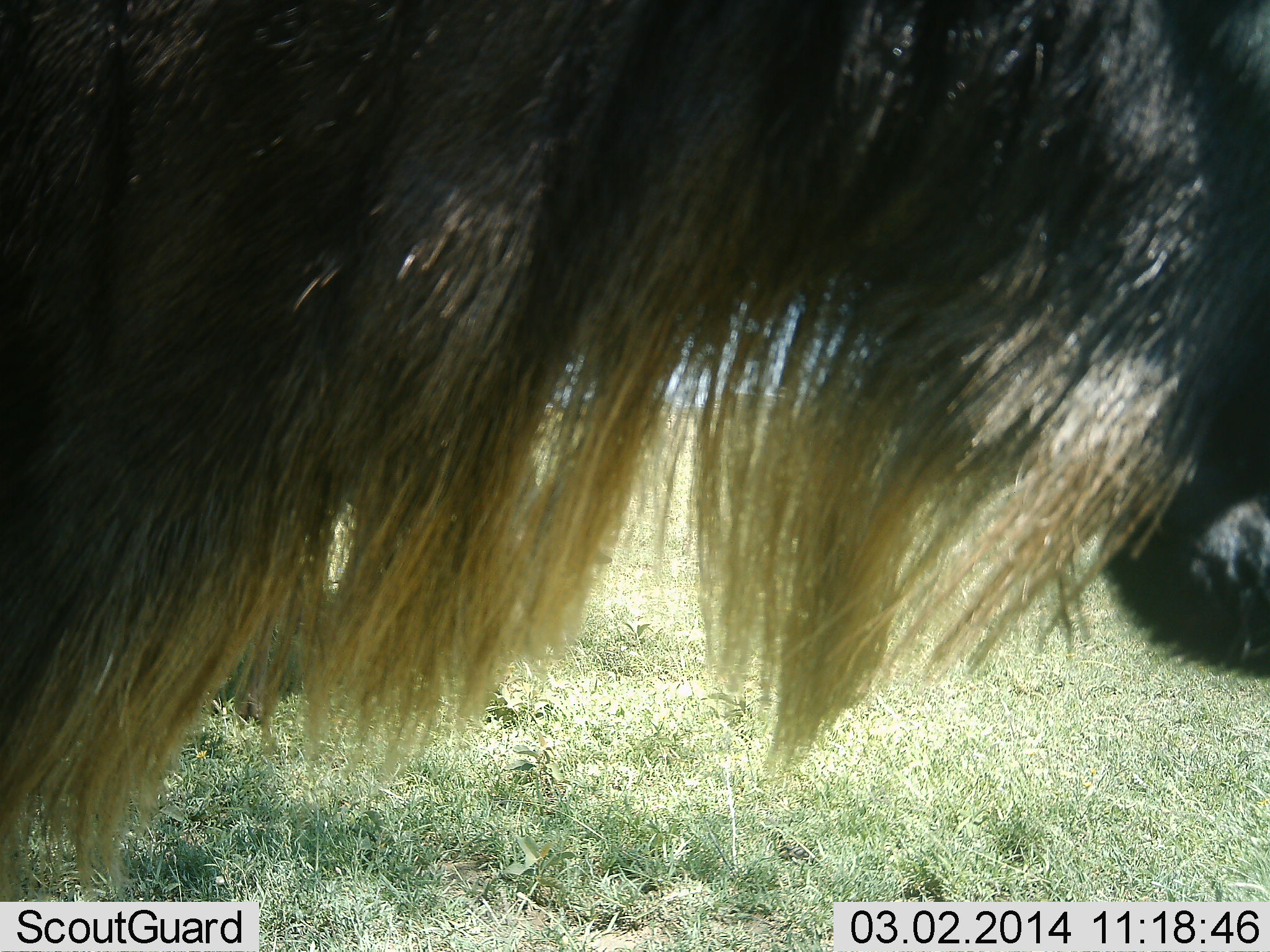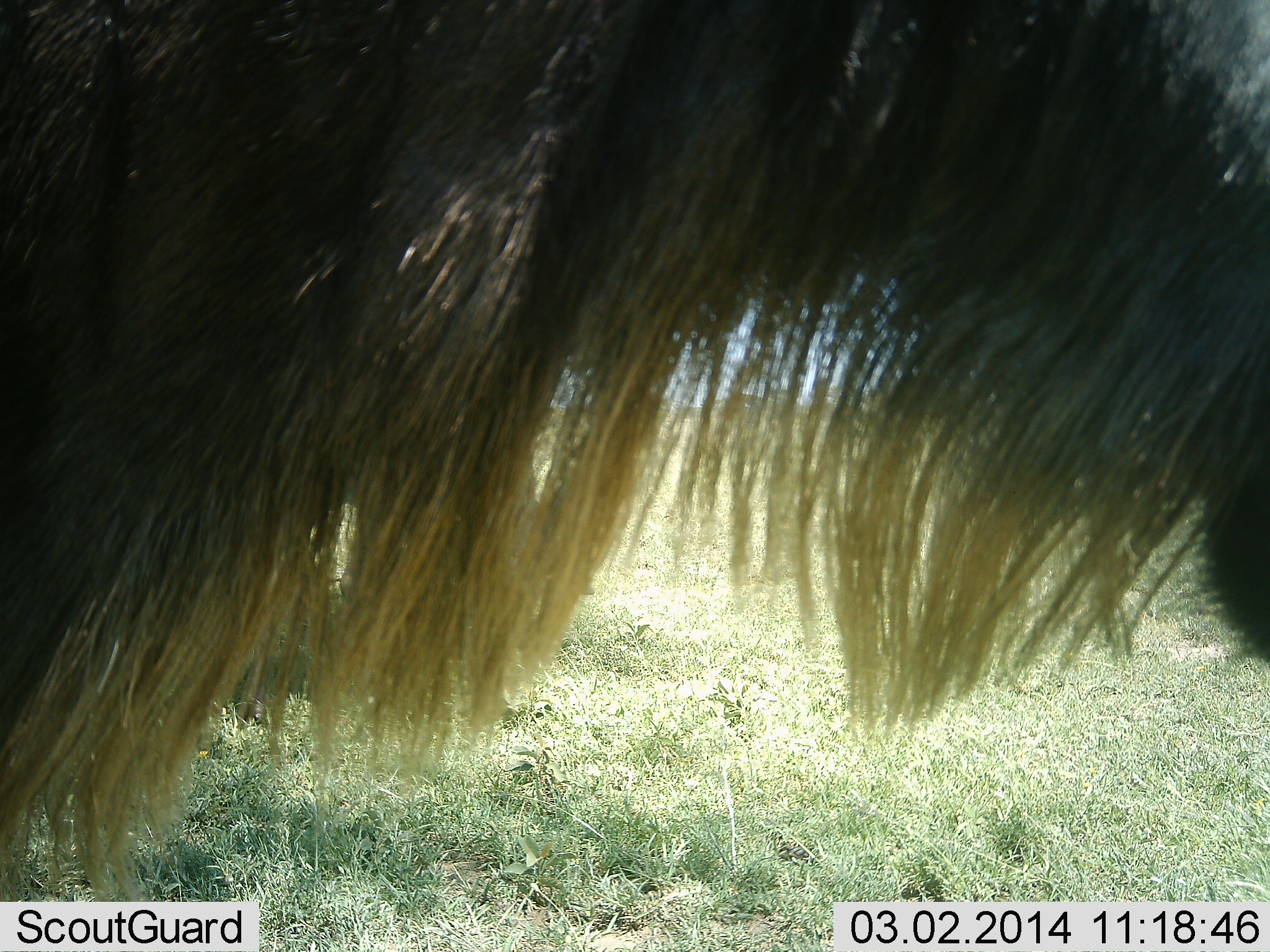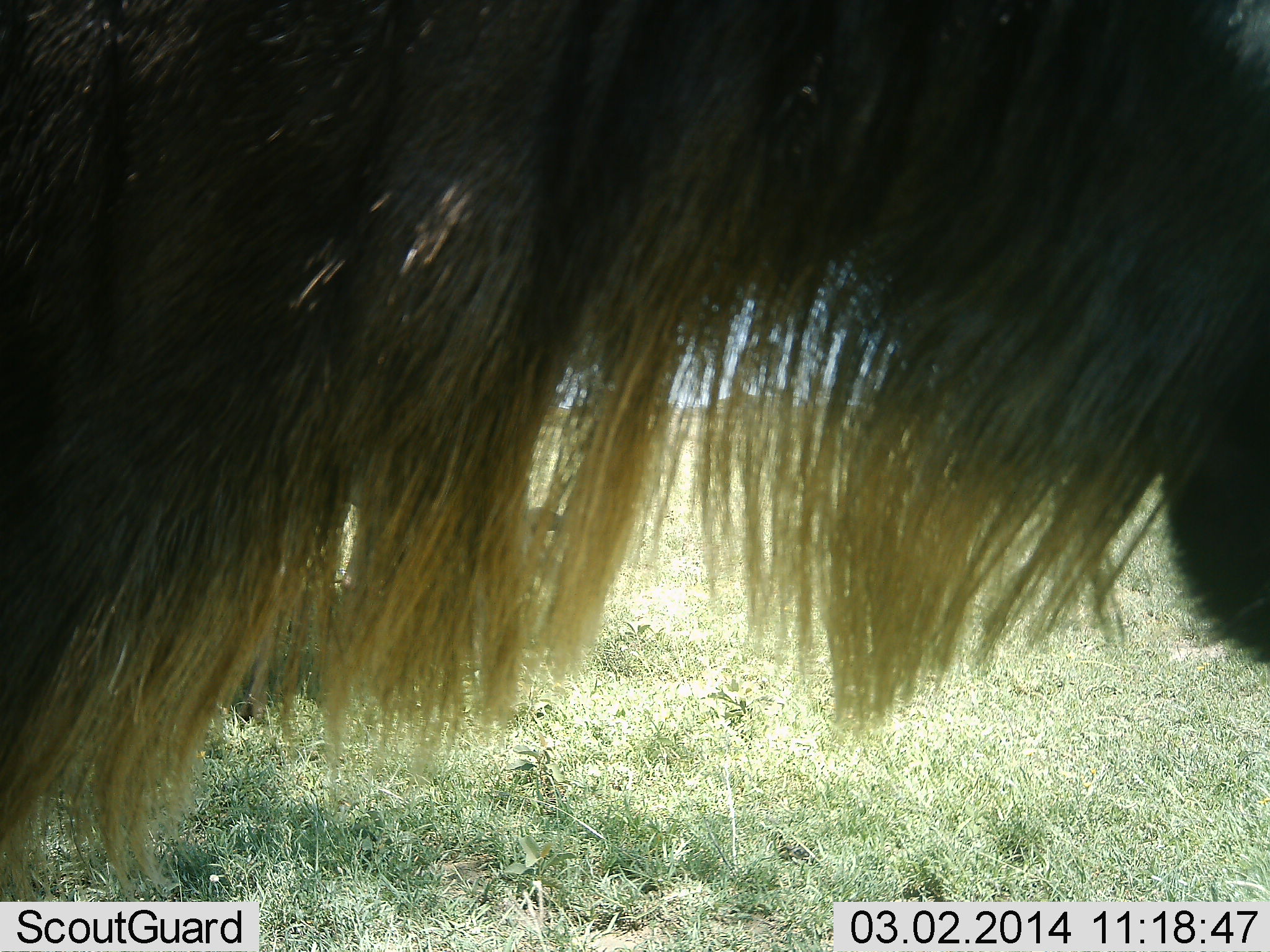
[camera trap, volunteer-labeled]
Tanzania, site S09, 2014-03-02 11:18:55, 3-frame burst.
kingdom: Animalia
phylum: Chordata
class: Mammalia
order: Artiodactyla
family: Bovidae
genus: Connochaetes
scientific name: Connochaetes taurinus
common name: blue wildebeest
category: wildebeest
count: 1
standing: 100%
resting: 0%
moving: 0%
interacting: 0%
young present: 0%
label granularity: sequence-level